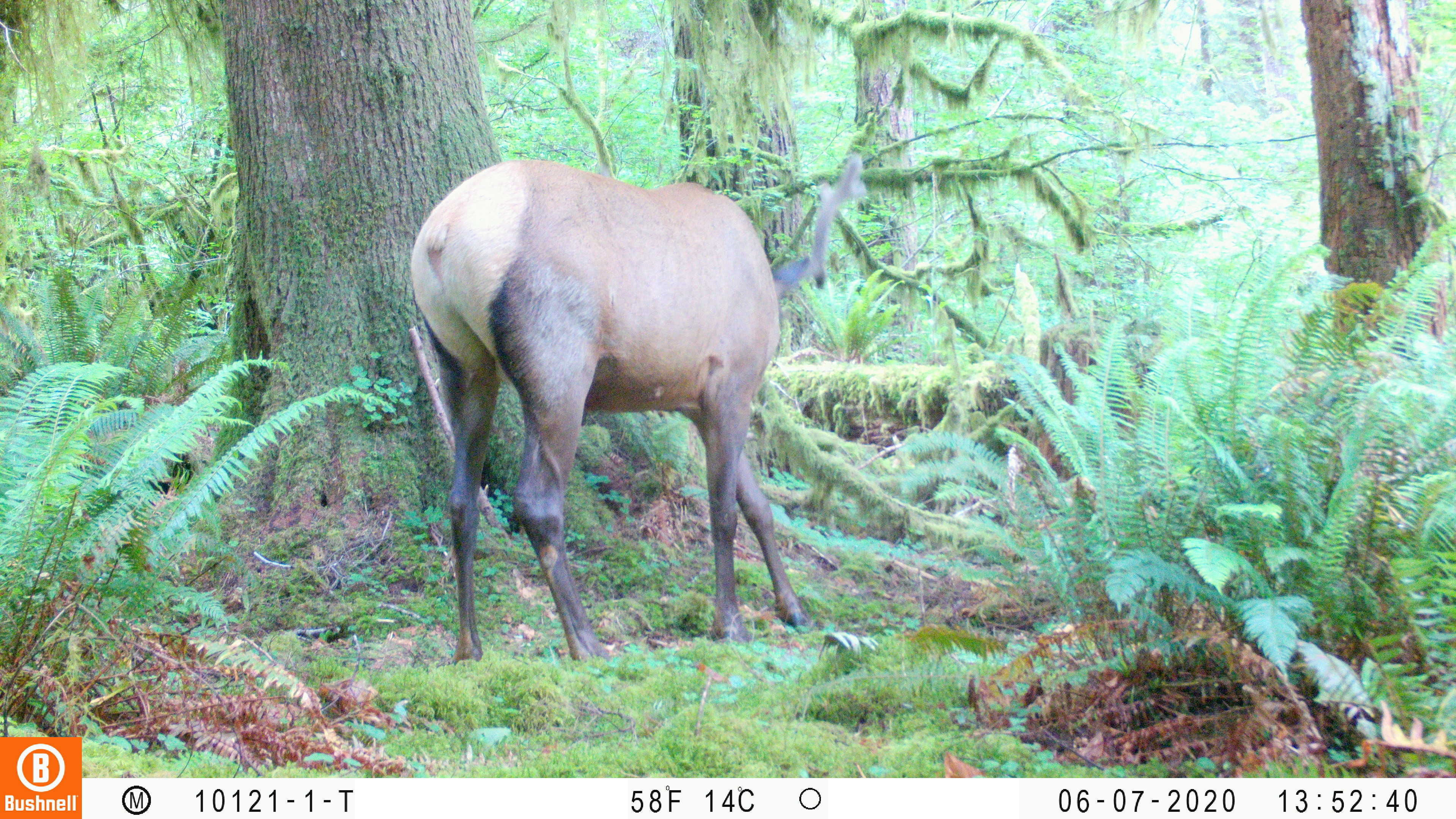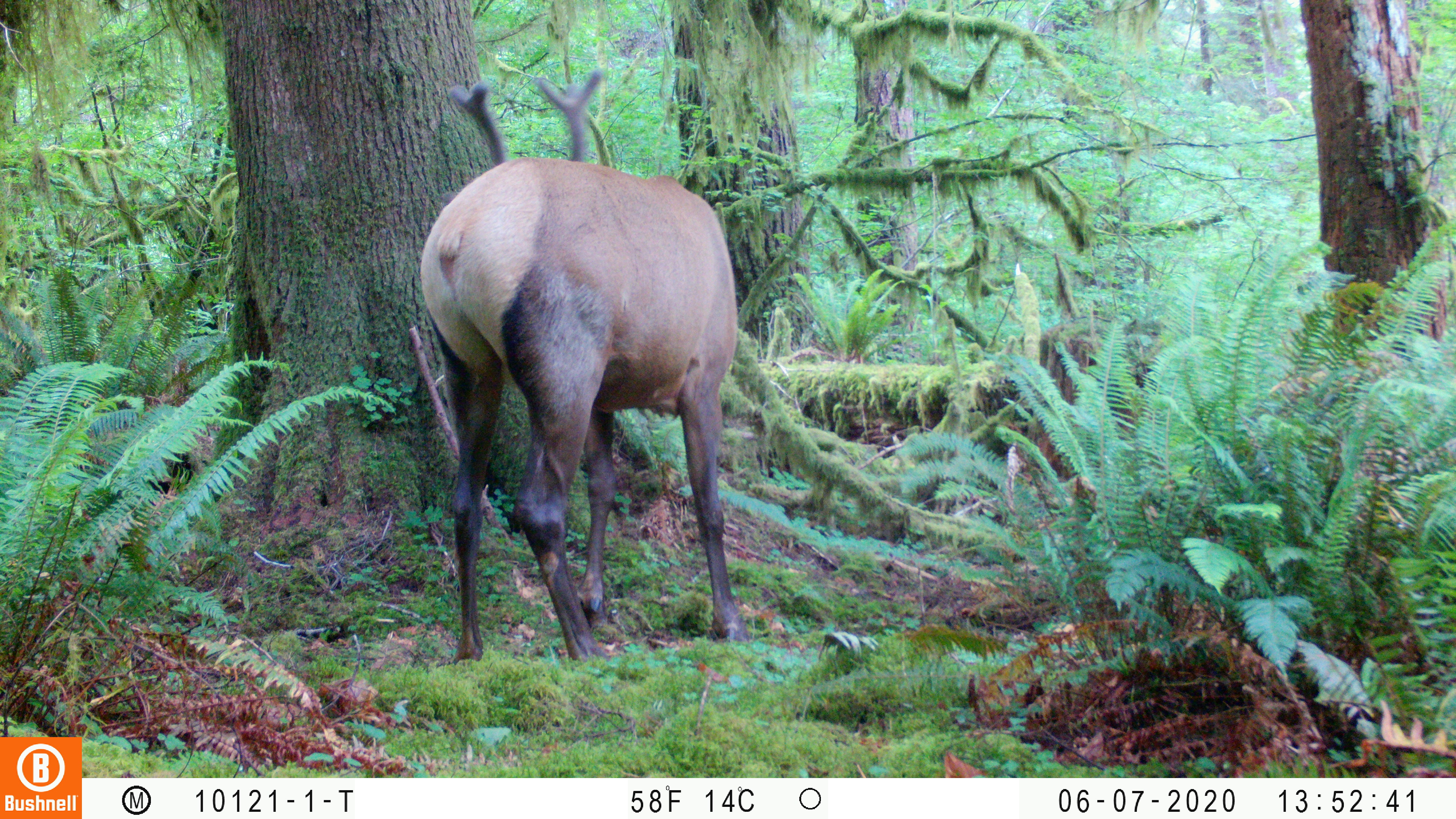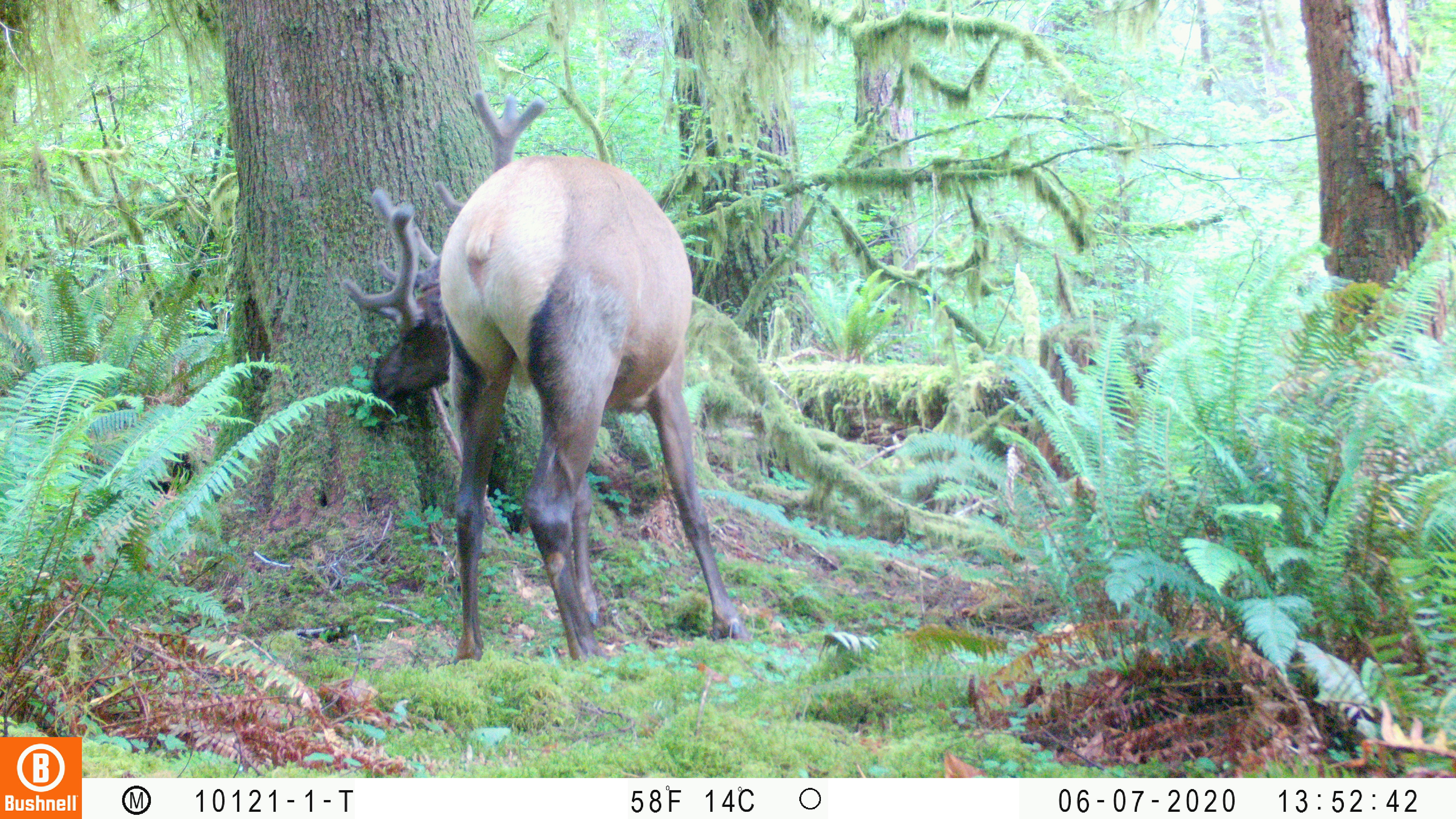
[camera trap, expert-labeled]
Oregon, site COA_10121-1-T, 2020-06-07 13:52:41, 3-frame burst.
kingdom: Animalia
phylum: Chordata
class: Mammalia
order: Artiodactyla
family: Cervidae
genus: Cervus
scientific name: Cervus canadensis roosevelti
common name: roosevelt elk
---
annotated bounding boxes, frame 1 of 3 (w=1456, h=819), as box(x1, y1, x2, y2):
roosevelt elk: box(402, 145, 871, 660)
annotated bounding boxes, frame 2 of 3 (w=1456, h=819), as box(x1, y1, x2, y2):
roosevelt elk: box(410, 69, 770, 664)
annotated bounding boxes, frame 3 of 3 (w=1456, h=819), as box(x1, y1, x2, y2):
roosevelt elk: box(332, 86, 751, 656)